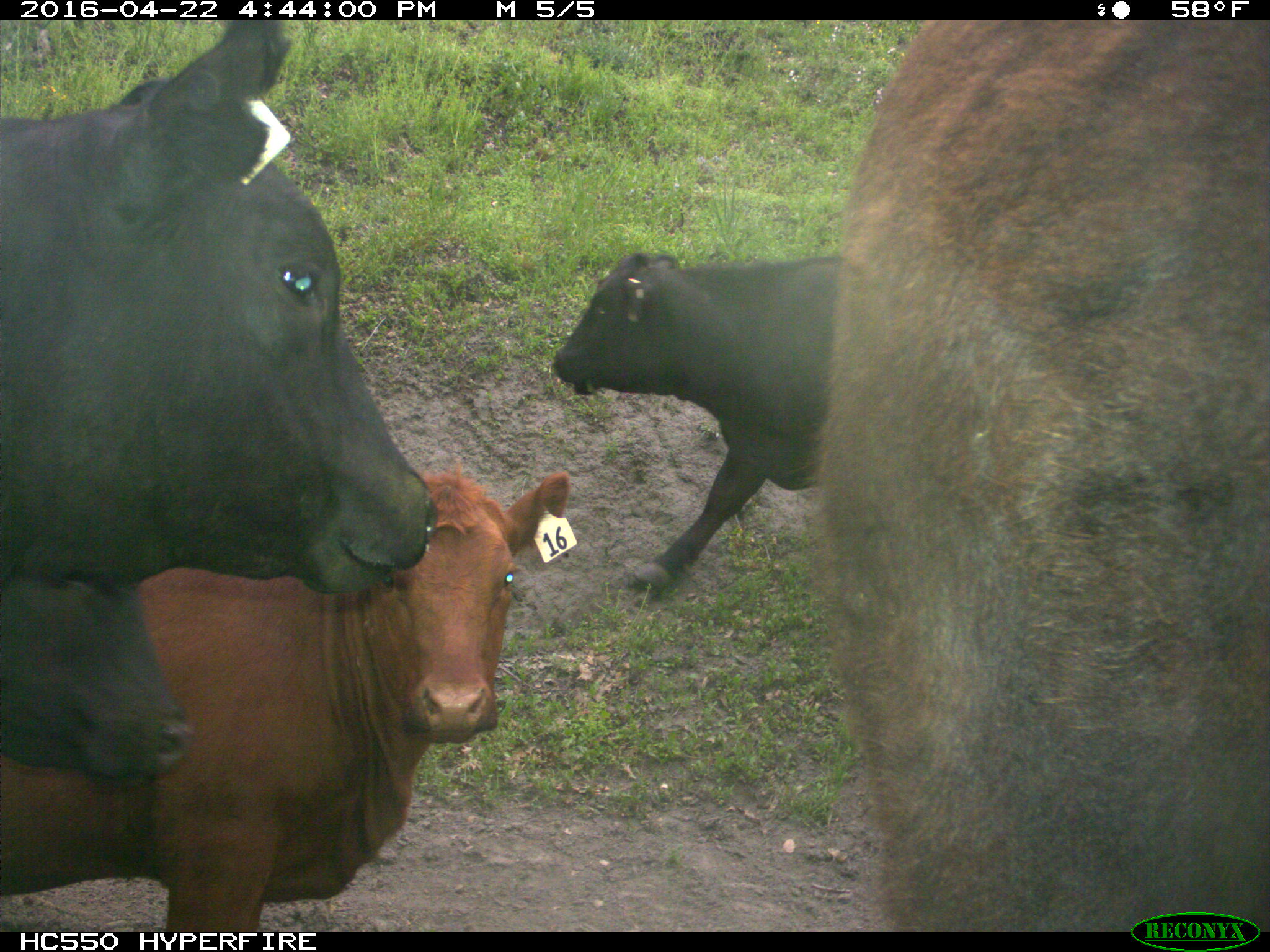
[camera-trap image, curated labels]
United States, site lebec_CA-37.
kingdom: Animalia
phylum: Chordata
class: Mammalia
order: Artiodactyla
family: Bovidae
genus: Bos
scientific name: Bos taurus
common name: domestic cow